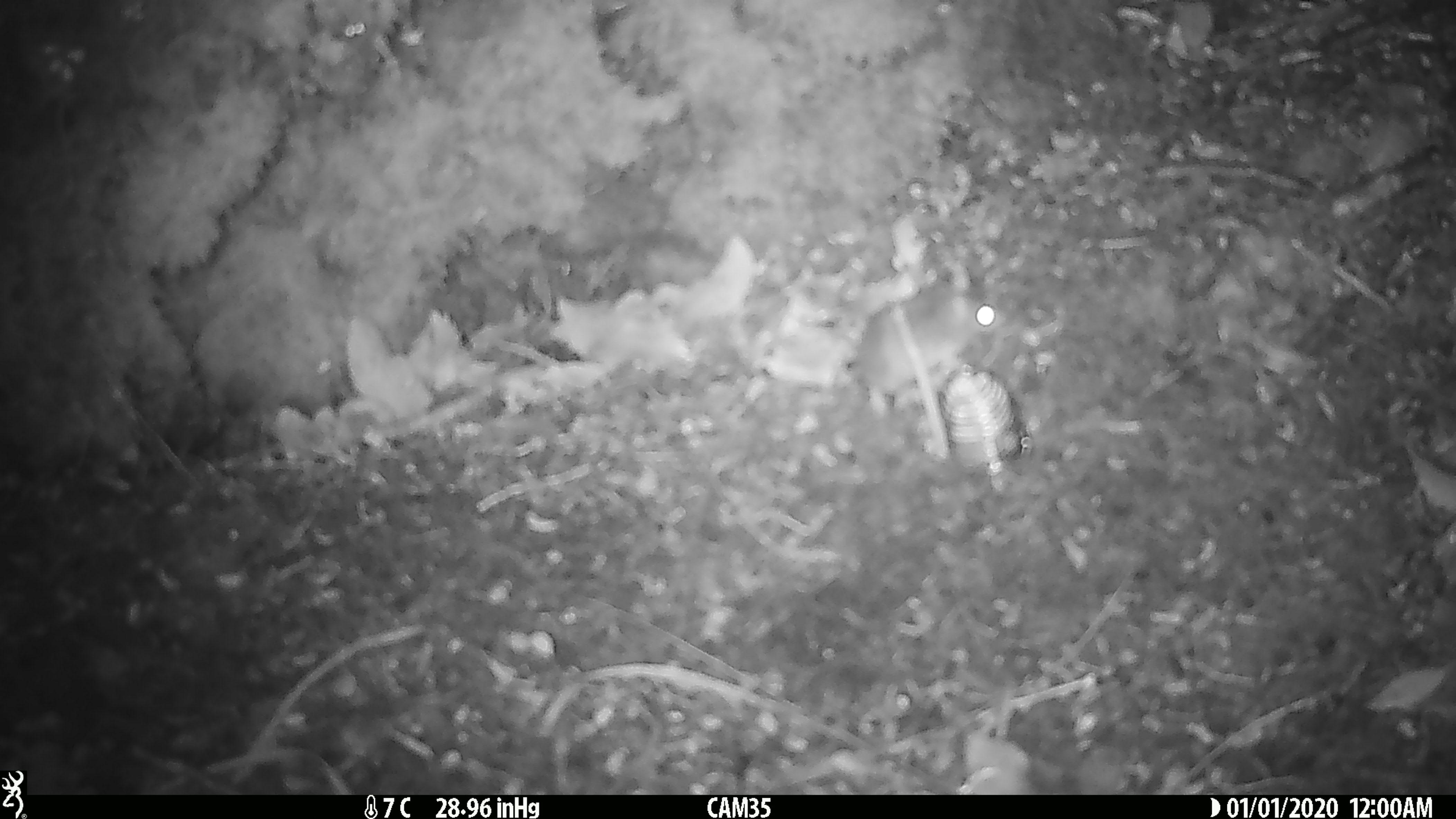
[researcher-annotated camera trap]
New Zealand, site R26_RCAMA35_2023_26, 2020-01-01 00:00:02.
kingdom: Animalia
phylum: Chordata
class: Mammalia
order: Rodentia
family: Muridae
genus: Mus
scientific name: Mus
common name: mouse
Mouse (Mus).